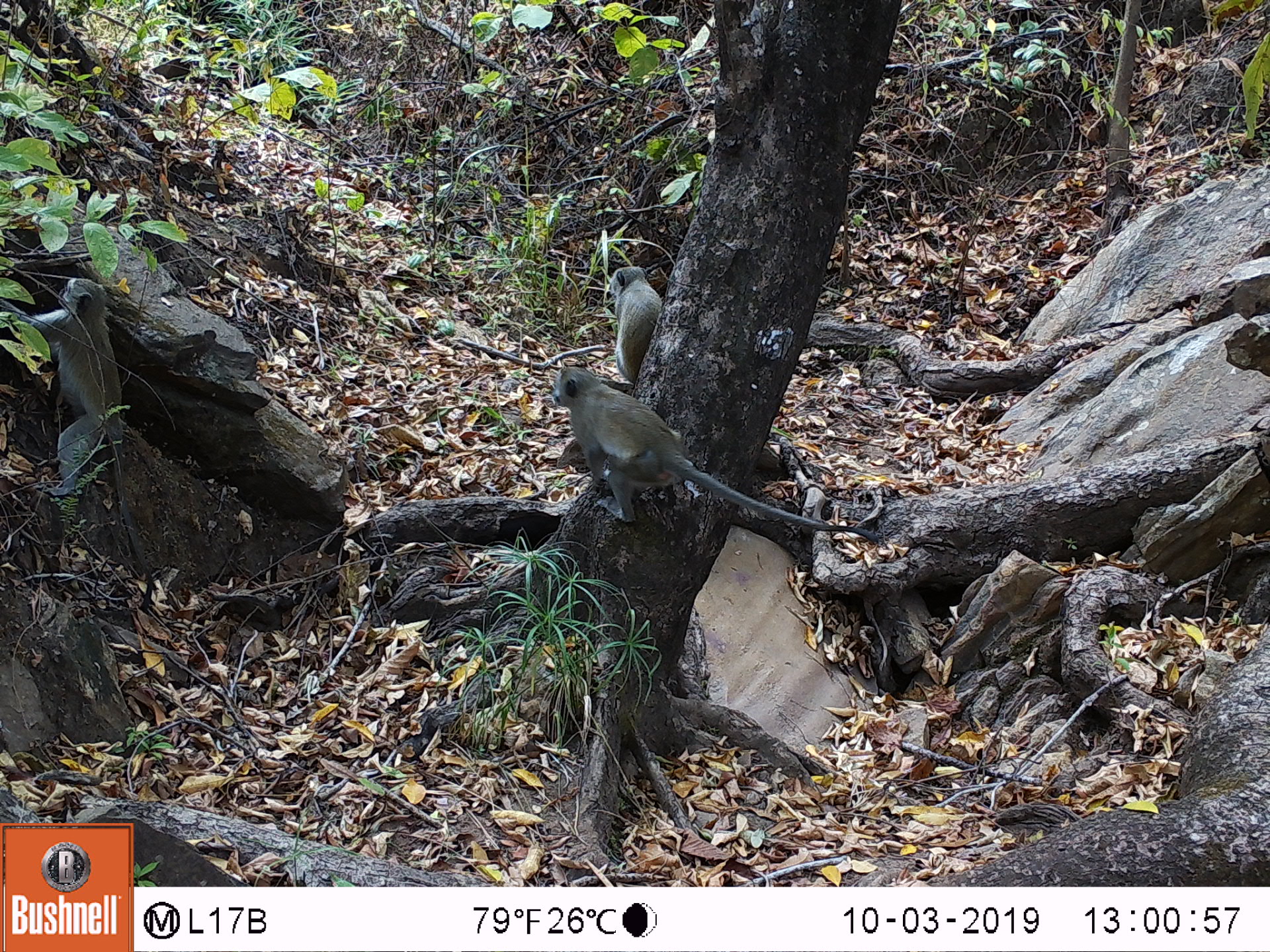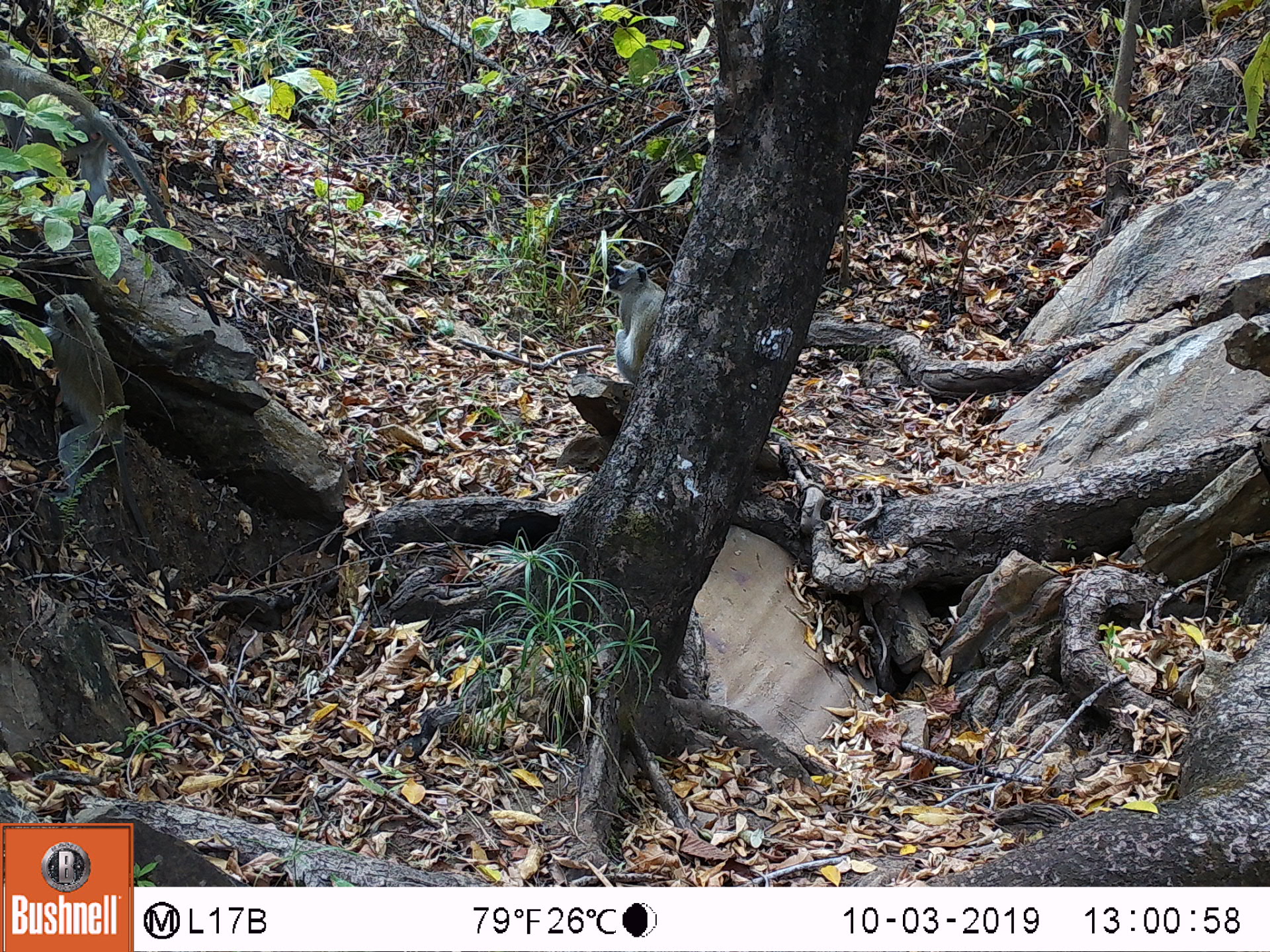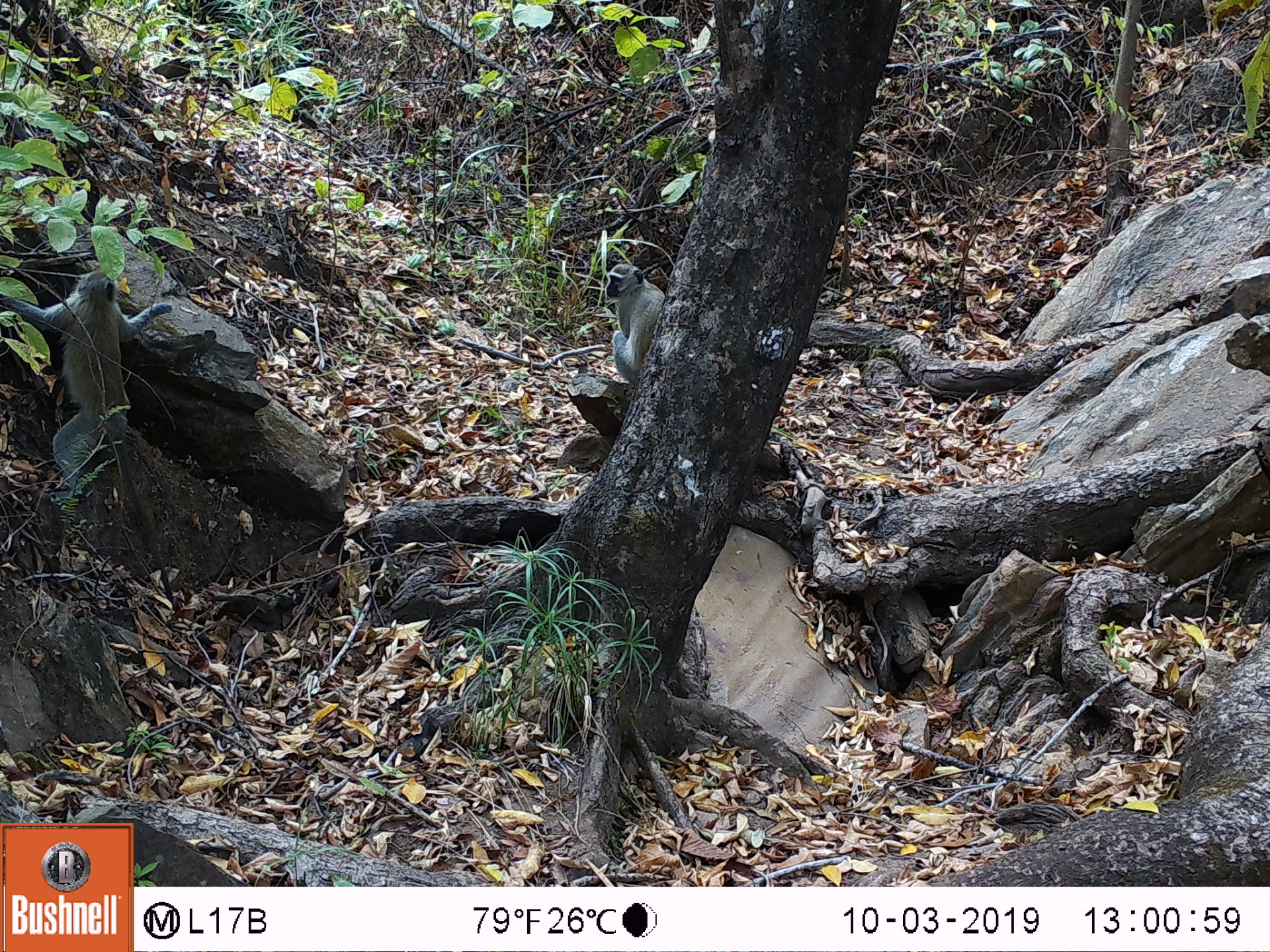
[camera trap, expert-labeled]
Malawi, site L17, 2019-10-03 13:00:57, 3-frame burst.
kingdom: Animalia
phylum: Chordata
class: Mammalia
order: Primates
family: Cercopithecidae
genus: Chlorocebus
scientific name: Chlorocebus pygerythrus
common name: vervet monkey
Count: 3.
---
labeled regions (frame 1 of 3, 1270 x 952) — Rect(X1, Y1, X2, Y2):
vervet monkey: Rect(545, 359, 840, 547); Rect(15, 261, 157, 564); Rect(595, 264, 669, 375)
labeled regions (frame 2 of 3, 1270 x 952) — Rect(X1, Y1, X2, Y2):
vervet monkey: Rect(0, 52, 187, 249); Rect(30, 284, 148, 530); Rect(609, 256, 666, 385)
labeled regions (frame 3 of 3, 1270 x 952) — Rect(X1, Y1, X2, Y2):
vervet monkey: Rect(5, 269, 169, 483); Rect(593, 256, 674, 382)